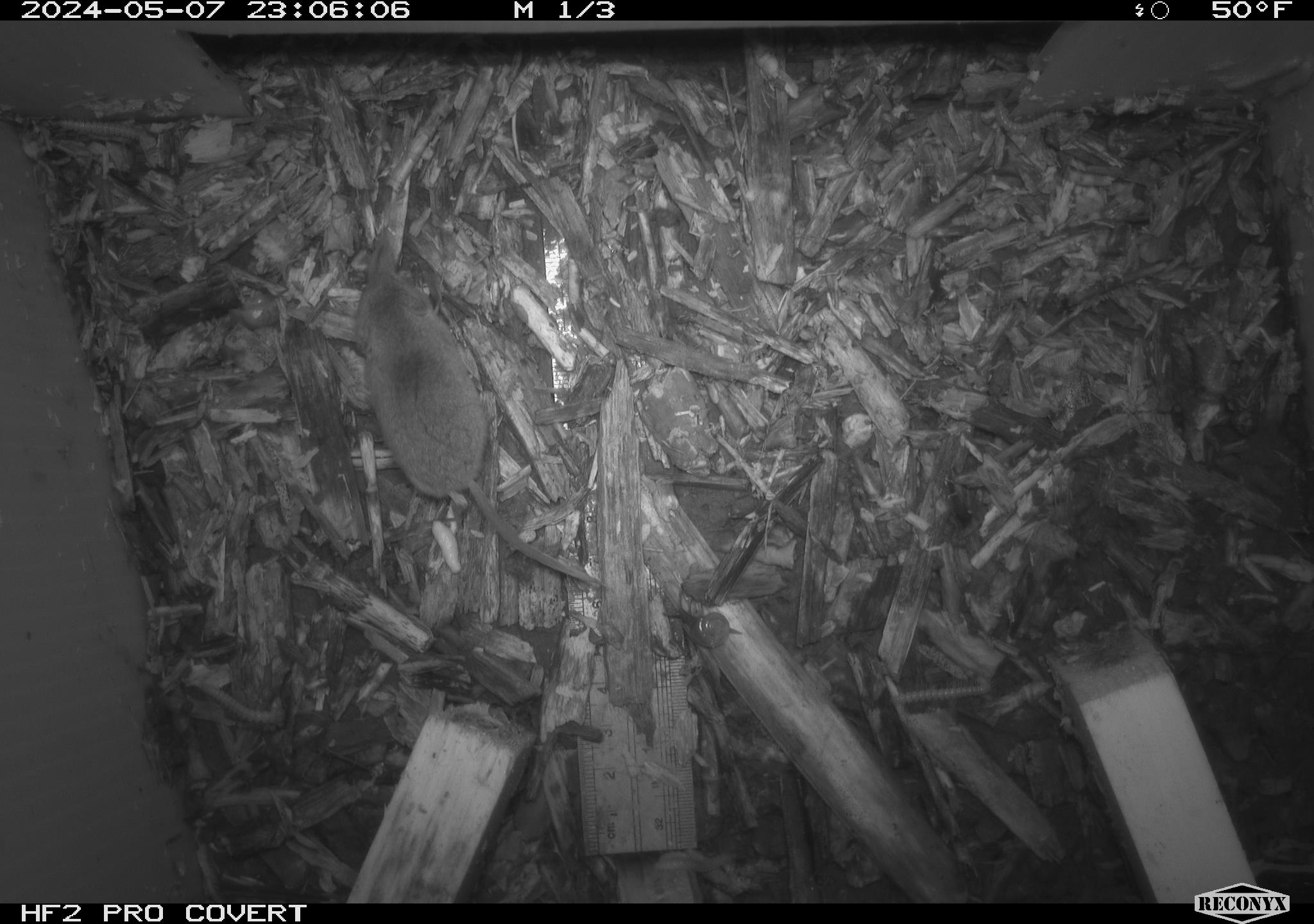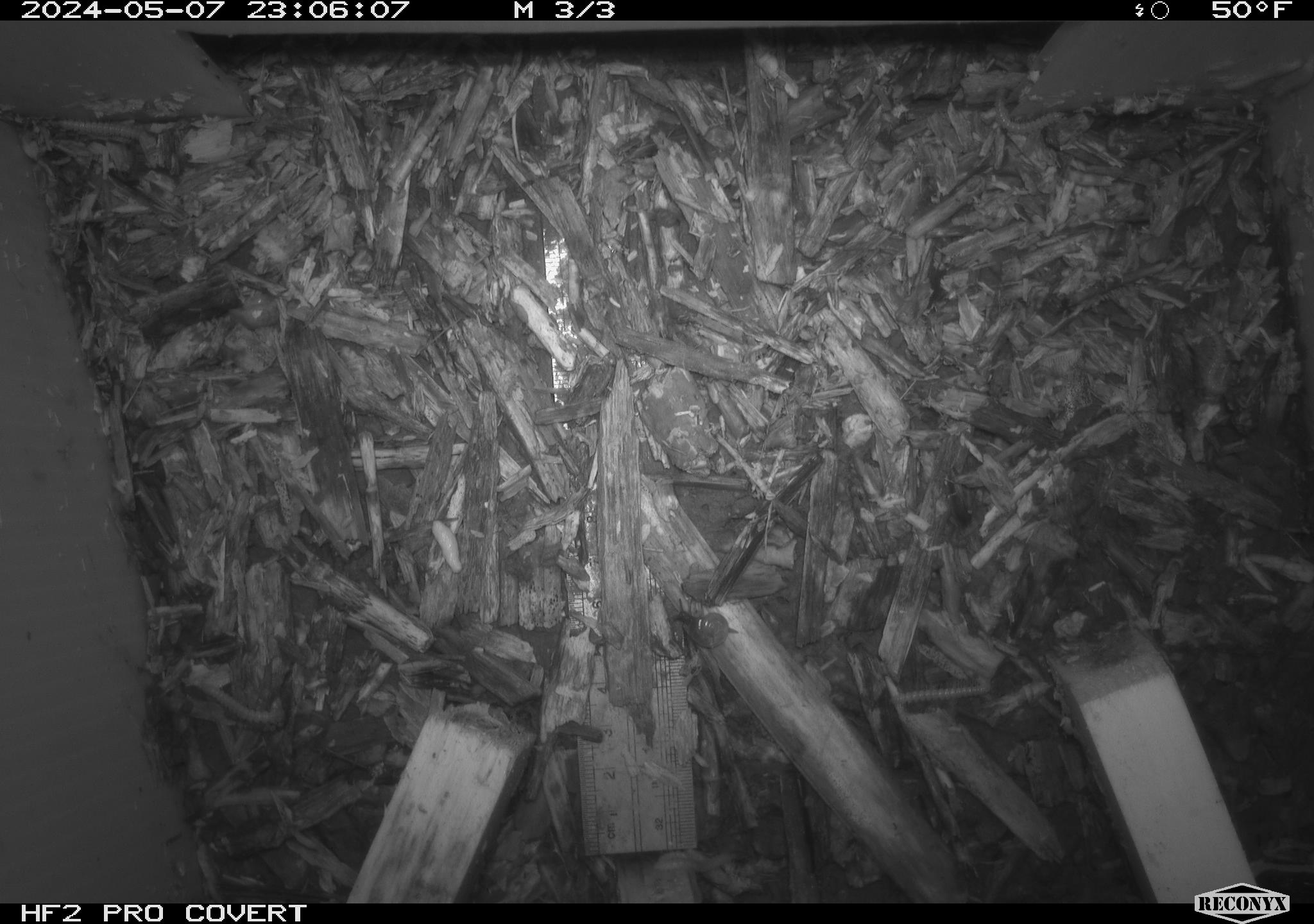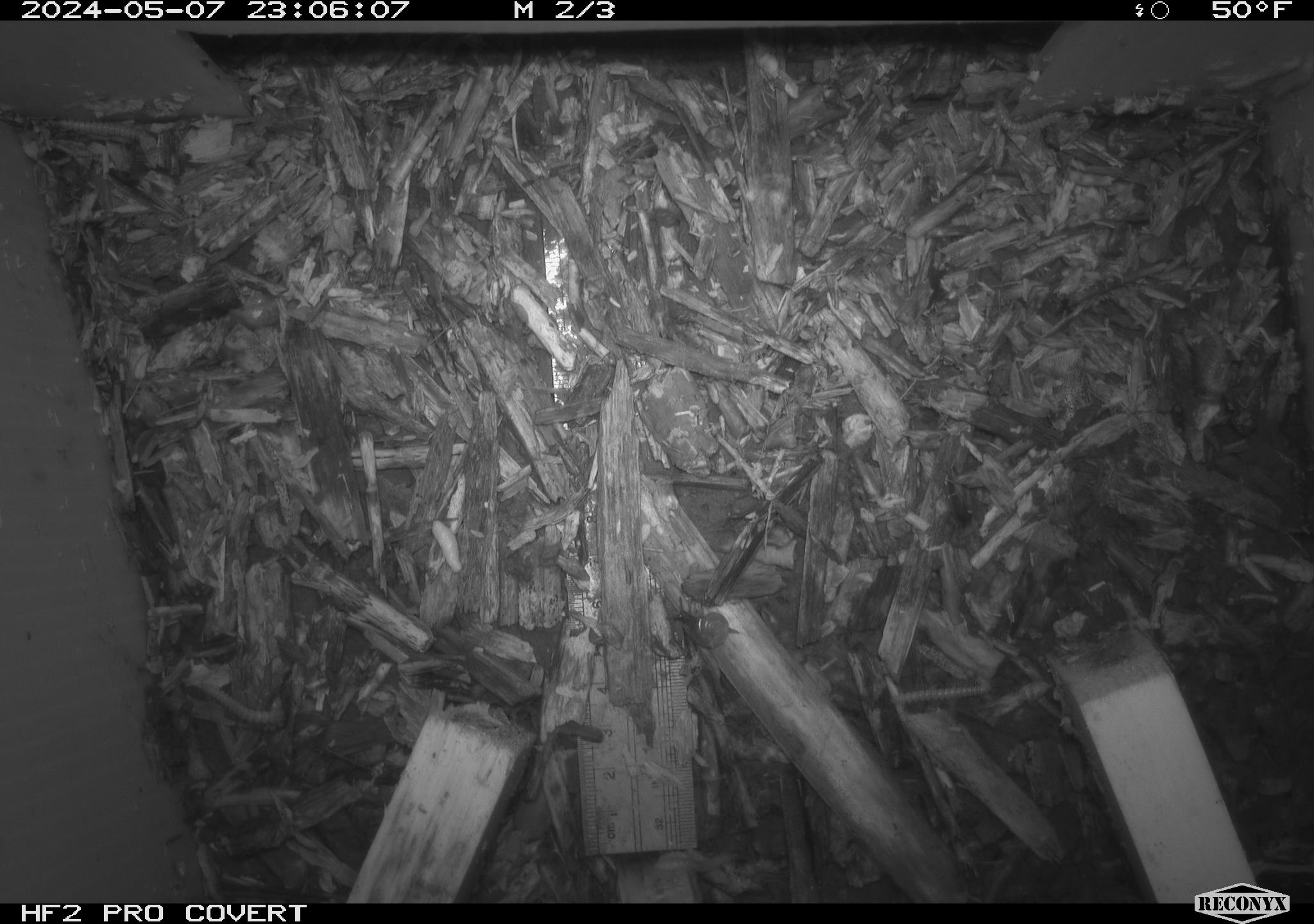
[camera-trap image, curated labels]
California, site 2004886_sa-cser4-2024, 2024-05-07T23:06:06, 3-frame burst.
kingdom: Animalia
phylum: Chordata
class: Mammalia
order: Eulipotyphla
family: Soricidae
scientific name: Soricidae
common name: shrews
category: soricidae family